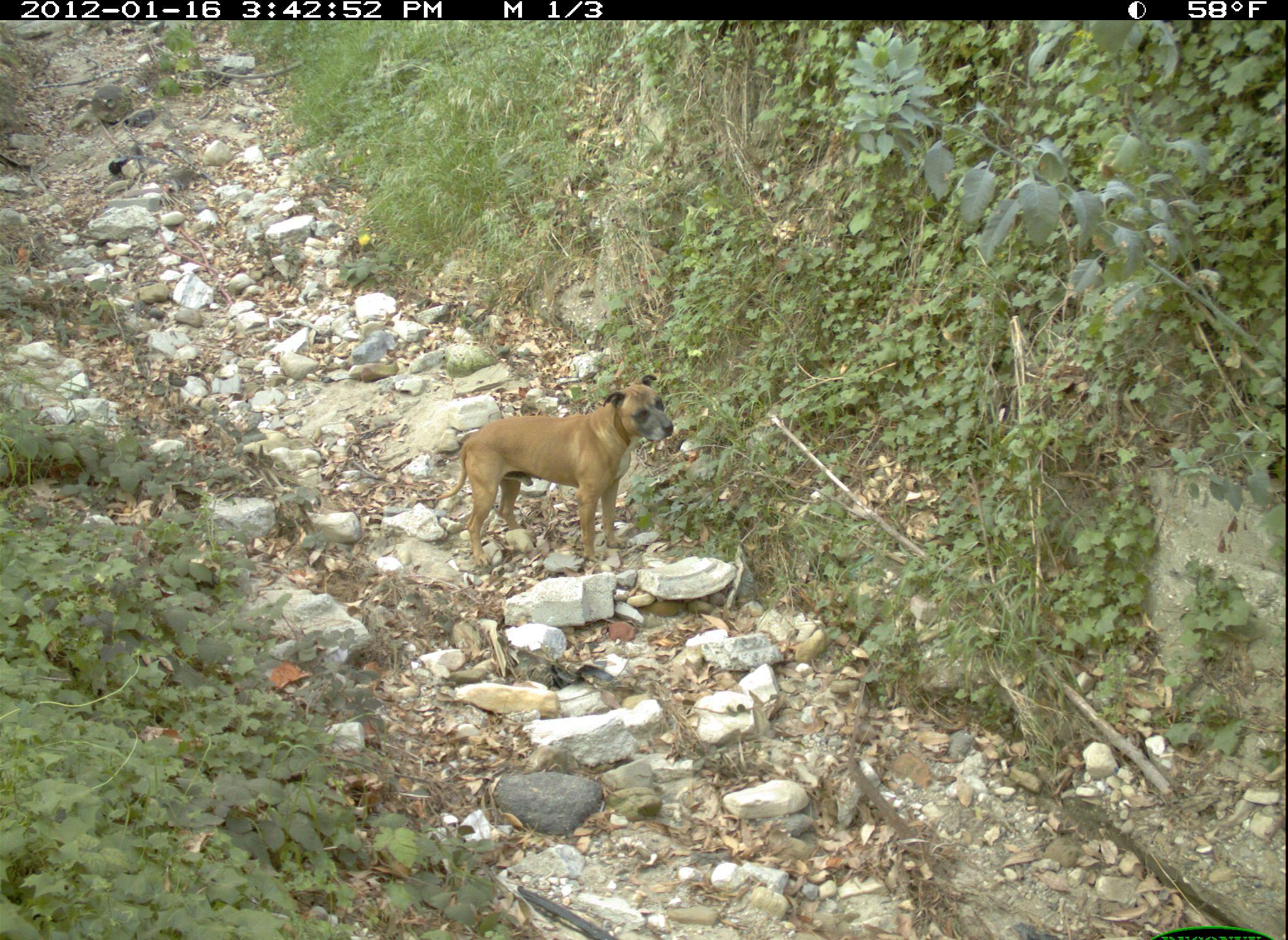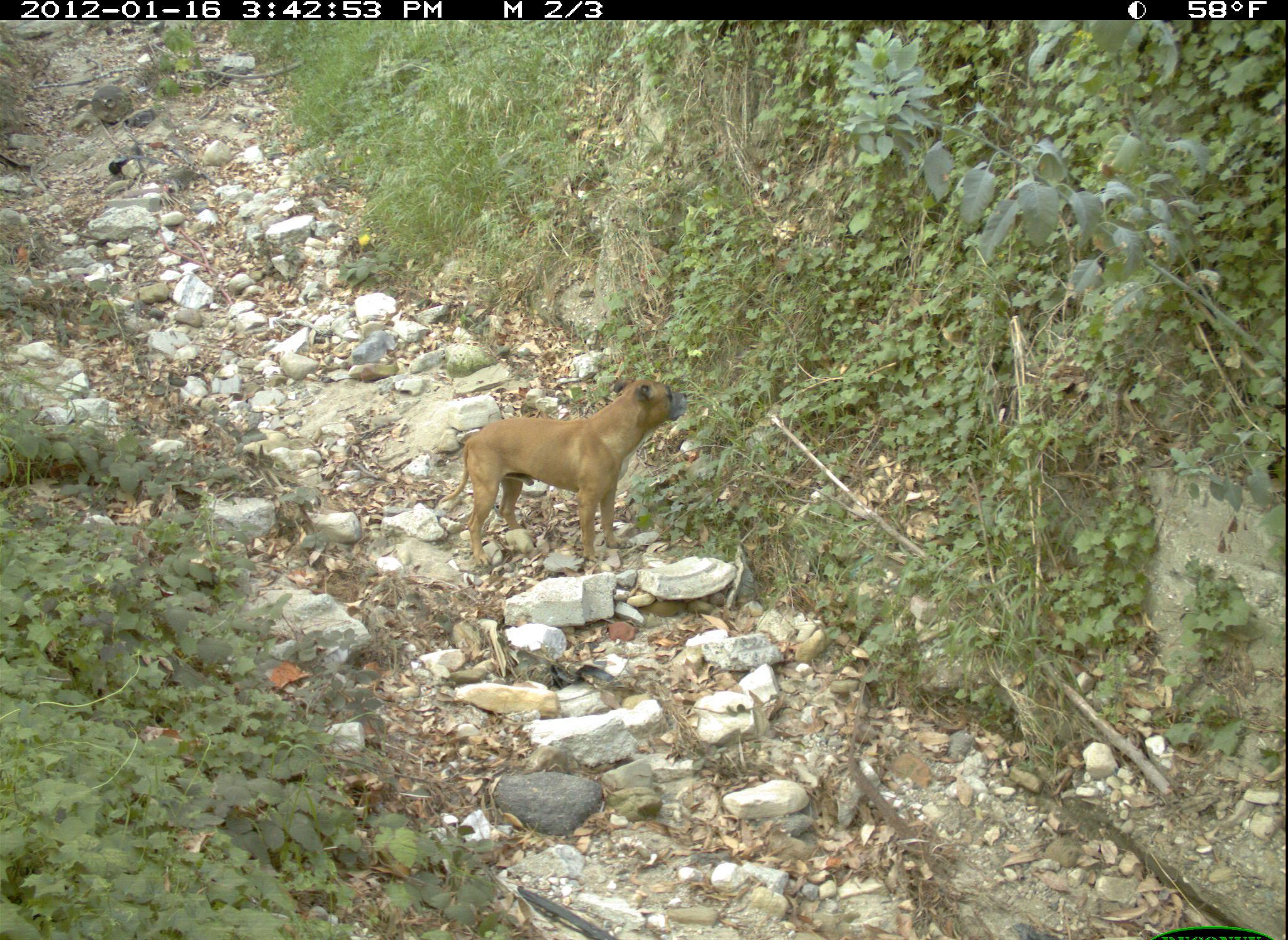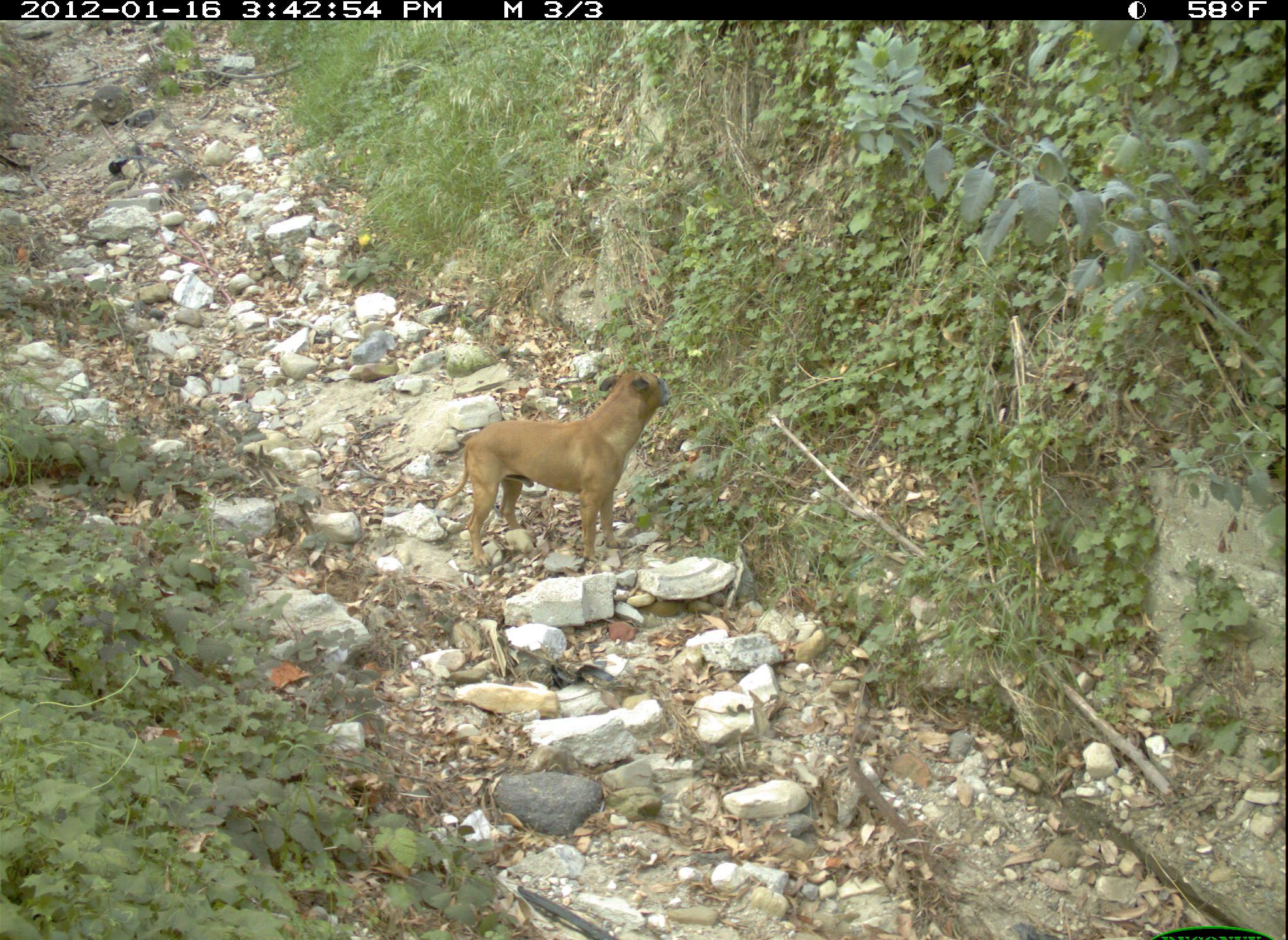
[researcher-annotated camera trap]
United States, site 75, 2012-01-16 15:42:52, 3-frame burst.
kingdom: Animalia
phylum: Chordata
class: Mammalia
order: Carnivora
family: Canidae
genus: Canis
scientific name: Canis familiaris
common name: domestic dog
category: dog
Dog (domestic dog) (Canis familiaris).